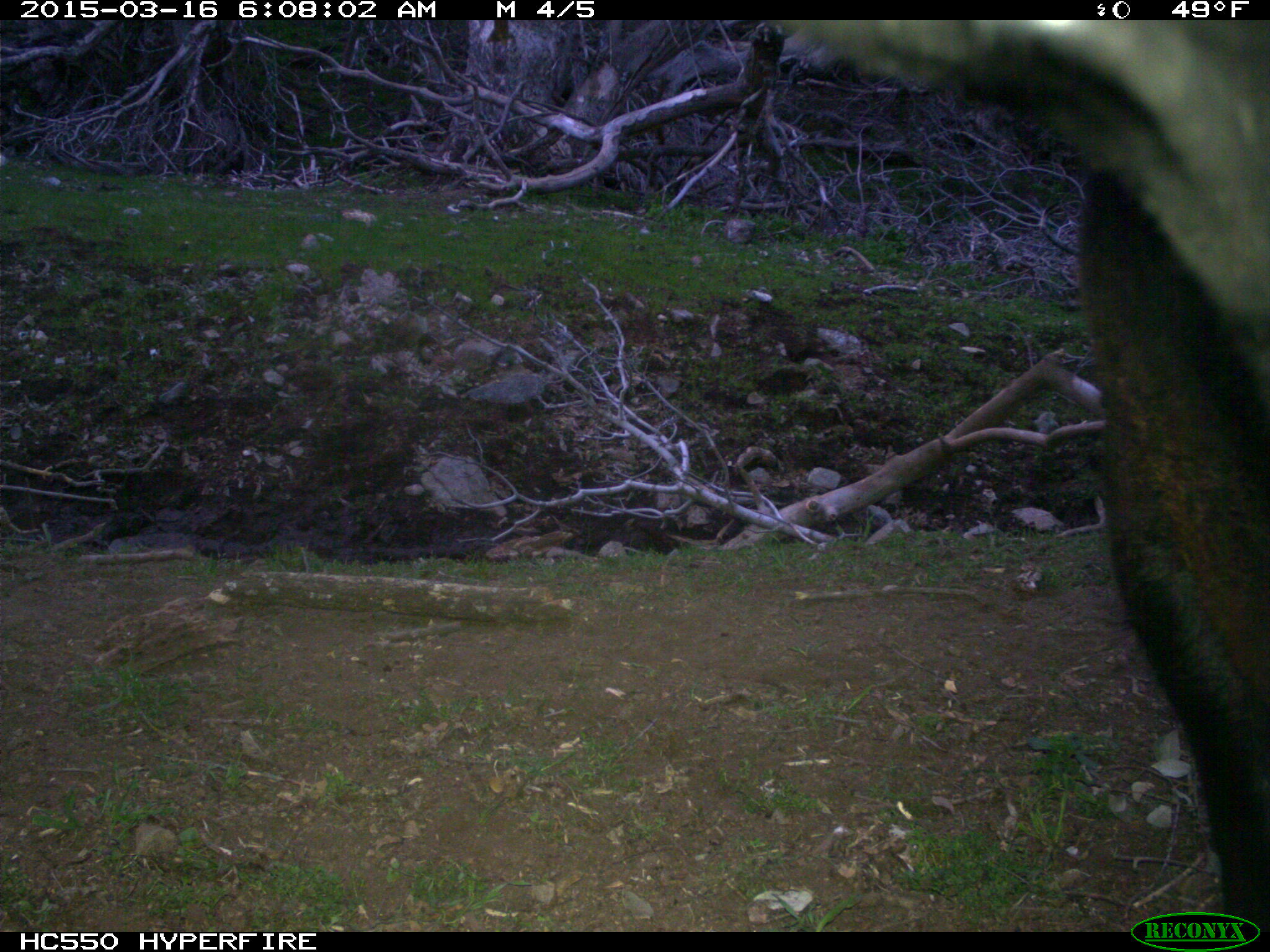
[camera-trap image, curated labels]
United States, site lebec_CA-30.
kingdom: Animalia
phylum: Chordata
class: Mammalia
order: Artiodactyla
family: Bovidae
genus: Bos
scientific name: Bos taurus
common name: domestic cow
Bos taurus (domestic cow).